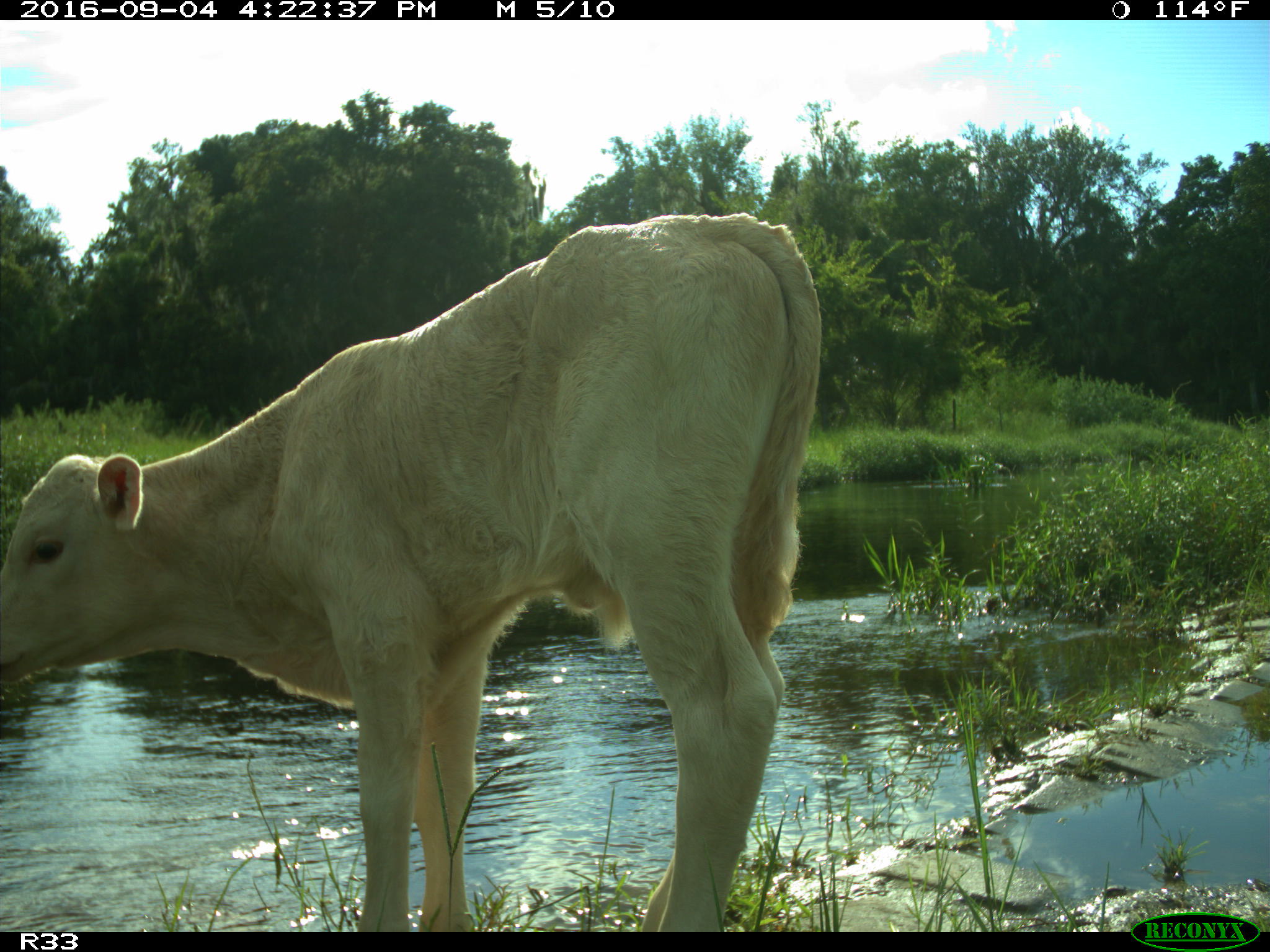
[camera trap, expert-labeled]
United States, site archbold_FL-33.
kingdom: Animalia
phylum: Chordata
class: Mammalia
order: Artiodactyla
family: Bovidae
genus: Bos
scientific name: Bos taurus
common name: domestic cow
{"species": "Bos taurus (domestic cow)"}